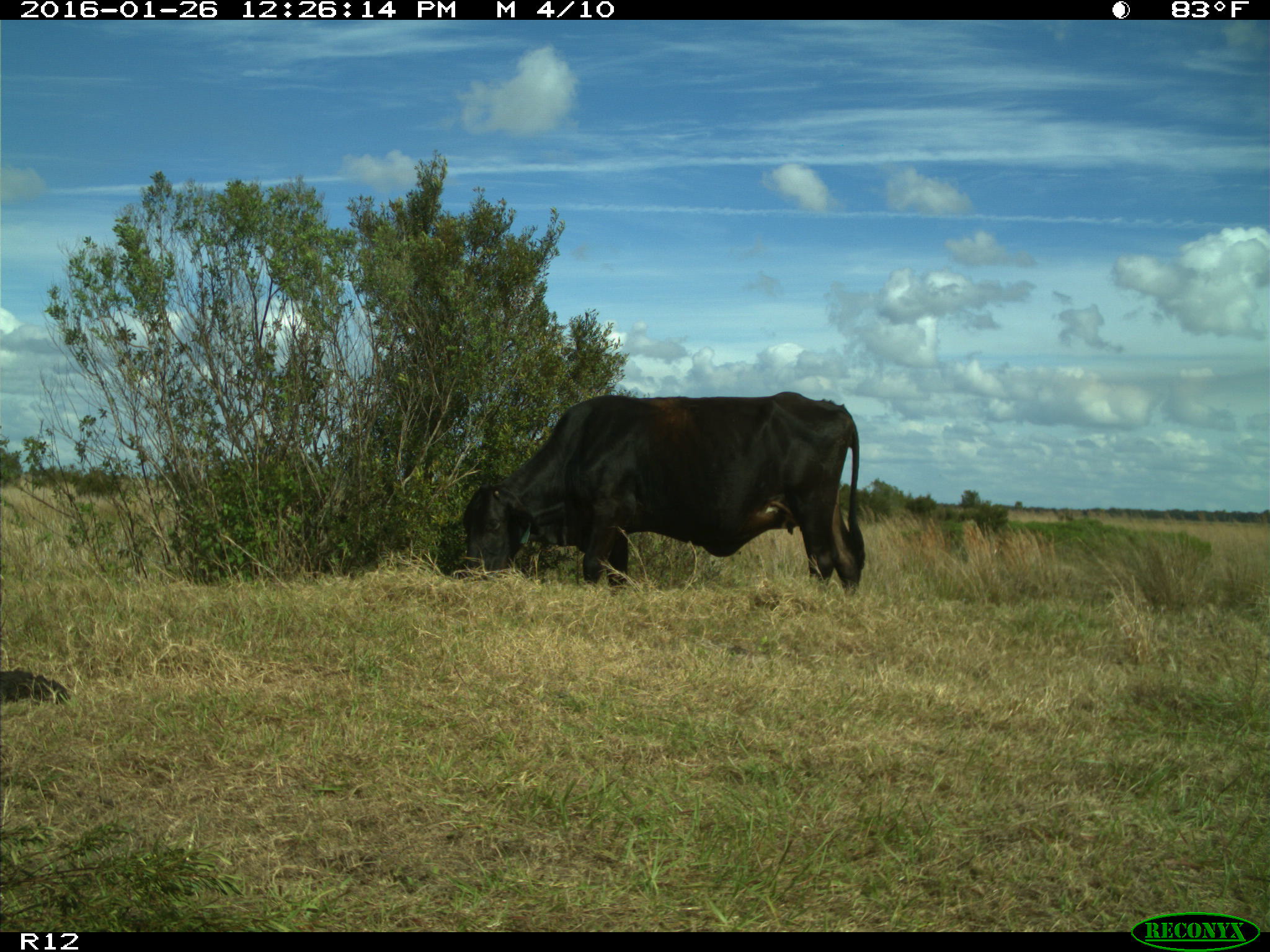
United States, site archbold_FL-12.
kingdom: Animalia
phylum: Chordata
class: Mammalia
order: Artiodactyla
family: Bovidae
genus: Bos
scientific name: Bos taurus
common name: domestic cow